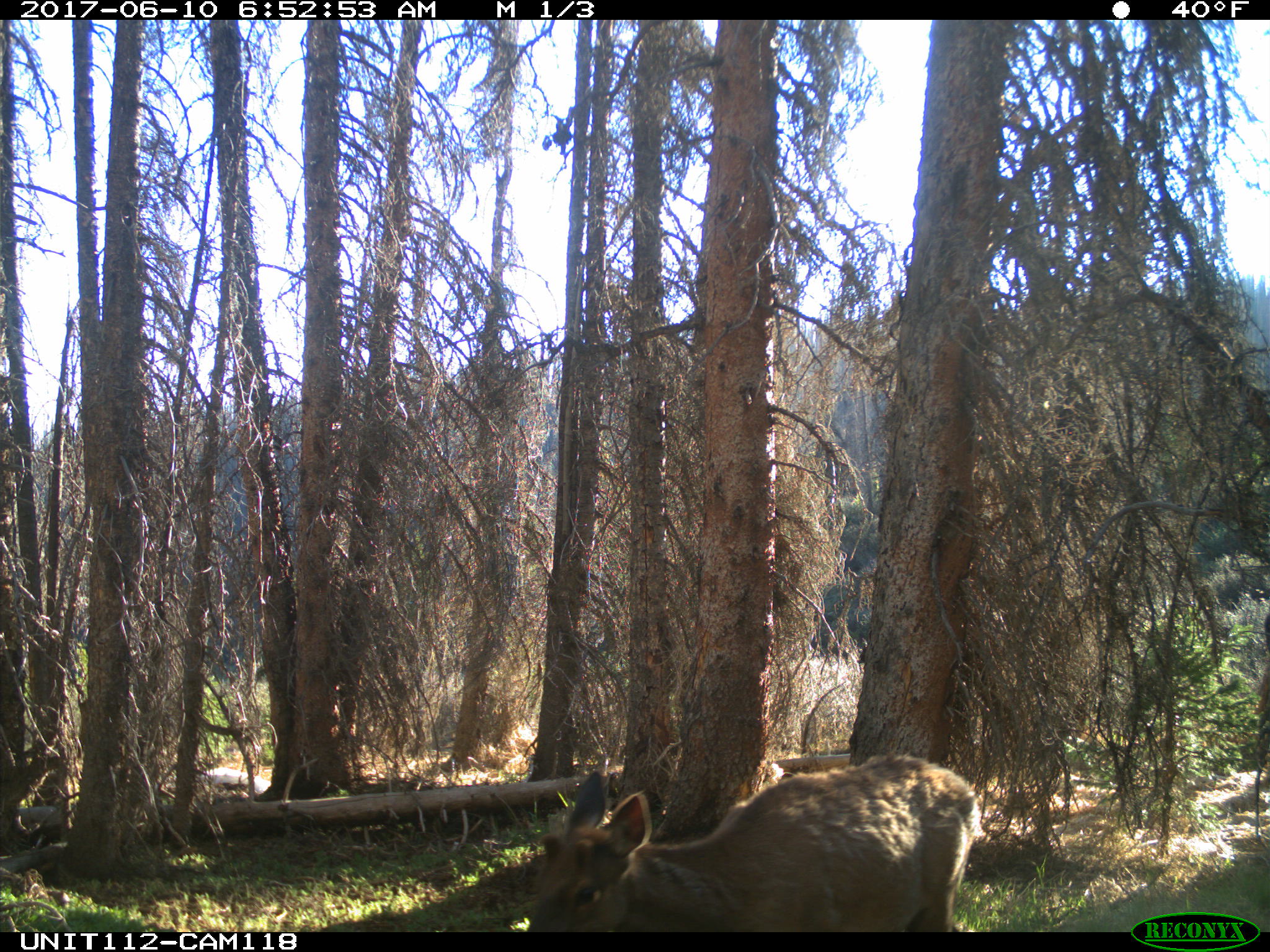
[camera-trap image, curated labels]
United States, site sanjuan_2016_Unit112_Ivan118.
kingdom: Animalia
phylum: Chordata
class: Mammalia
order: Artiodactyla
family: Cervidae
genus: Cervus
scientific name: Cervus elaphus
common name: red deer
Cervus elaphus (red deer).